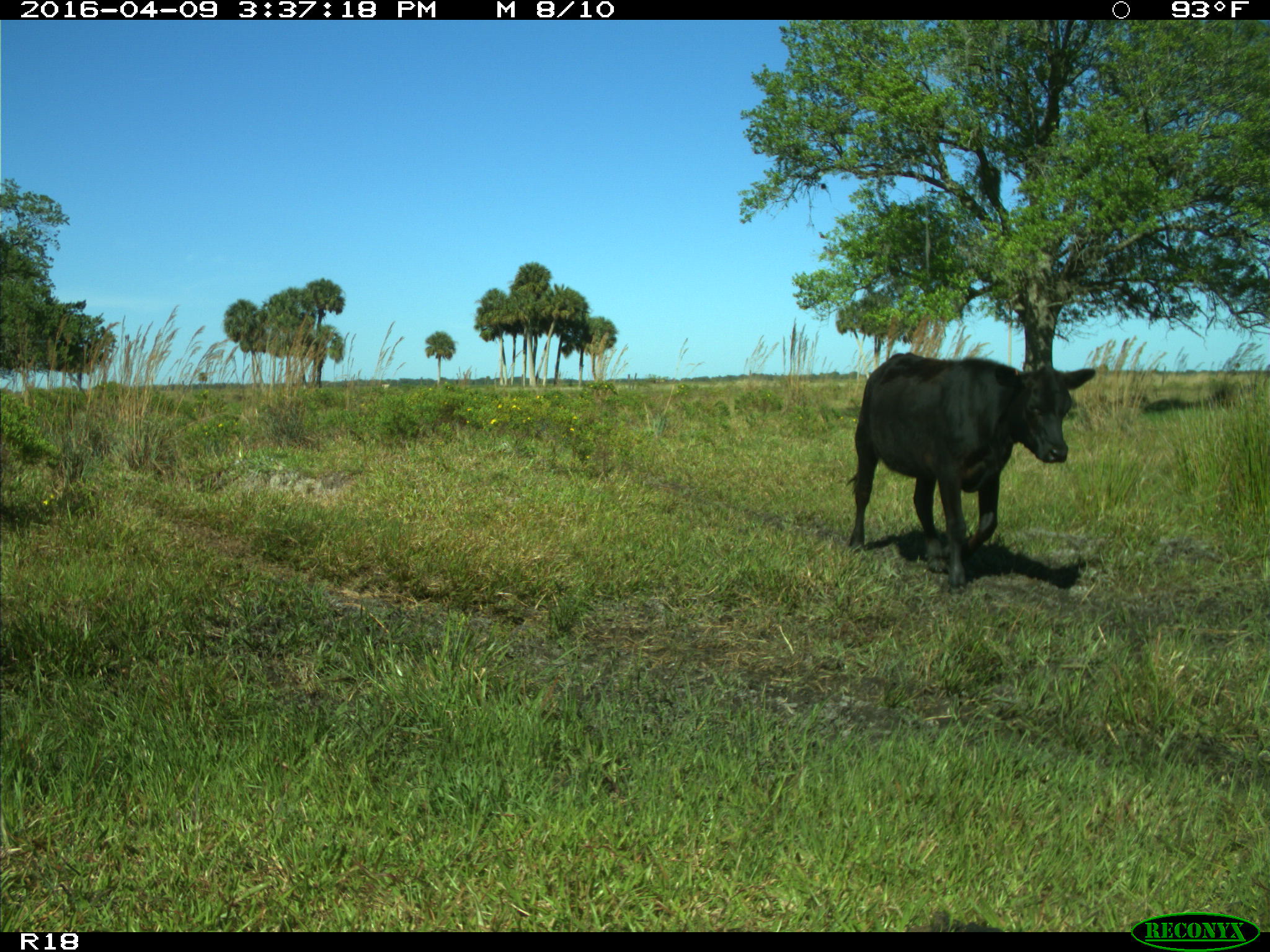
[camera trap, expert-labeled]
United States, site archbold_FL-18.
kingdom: Animalia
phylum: Chordata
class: Mammalia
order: Artiodactyla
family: Bovidae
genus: Bos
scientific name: Bos taurus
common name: domestic cow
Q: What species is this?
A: Bos taurus (domestic cow).